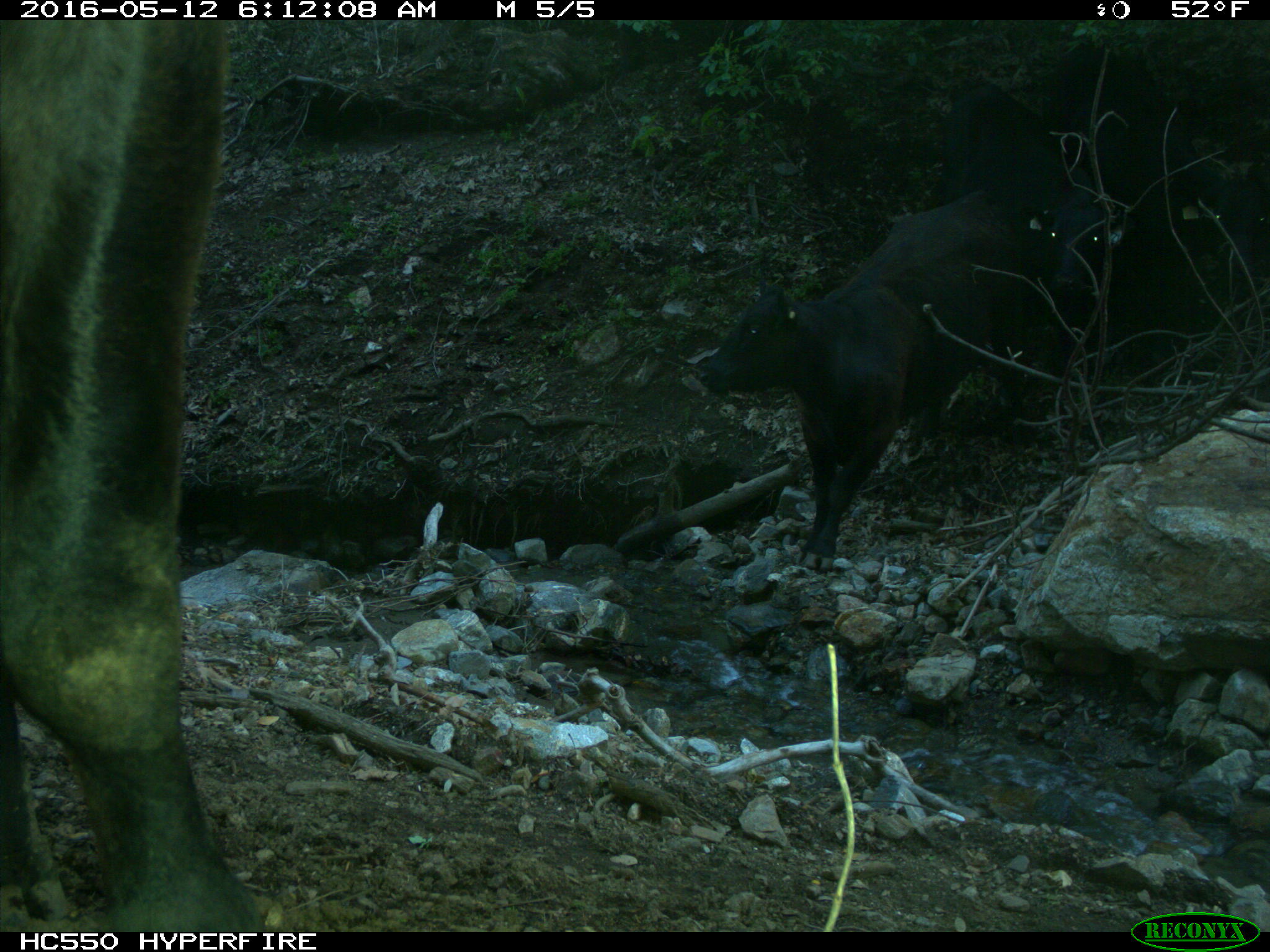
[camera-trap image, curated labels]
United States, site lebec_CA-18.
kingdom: Animalia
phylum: Chordata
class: Mammalia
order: Artiodactyla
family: Bovidae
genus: Bos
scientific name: Bos taurus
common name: domestic cow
Bos taurus (domestic cow).